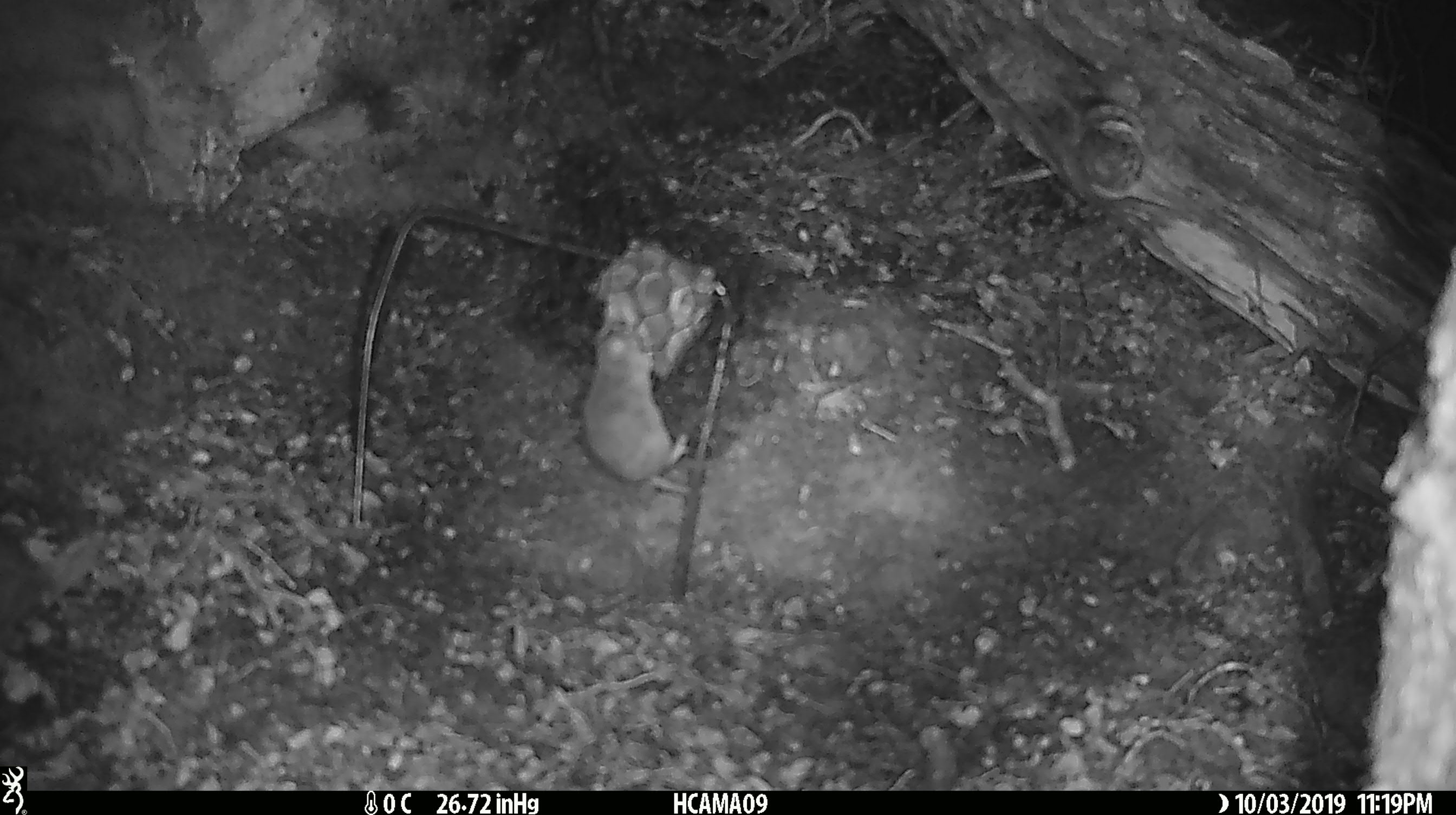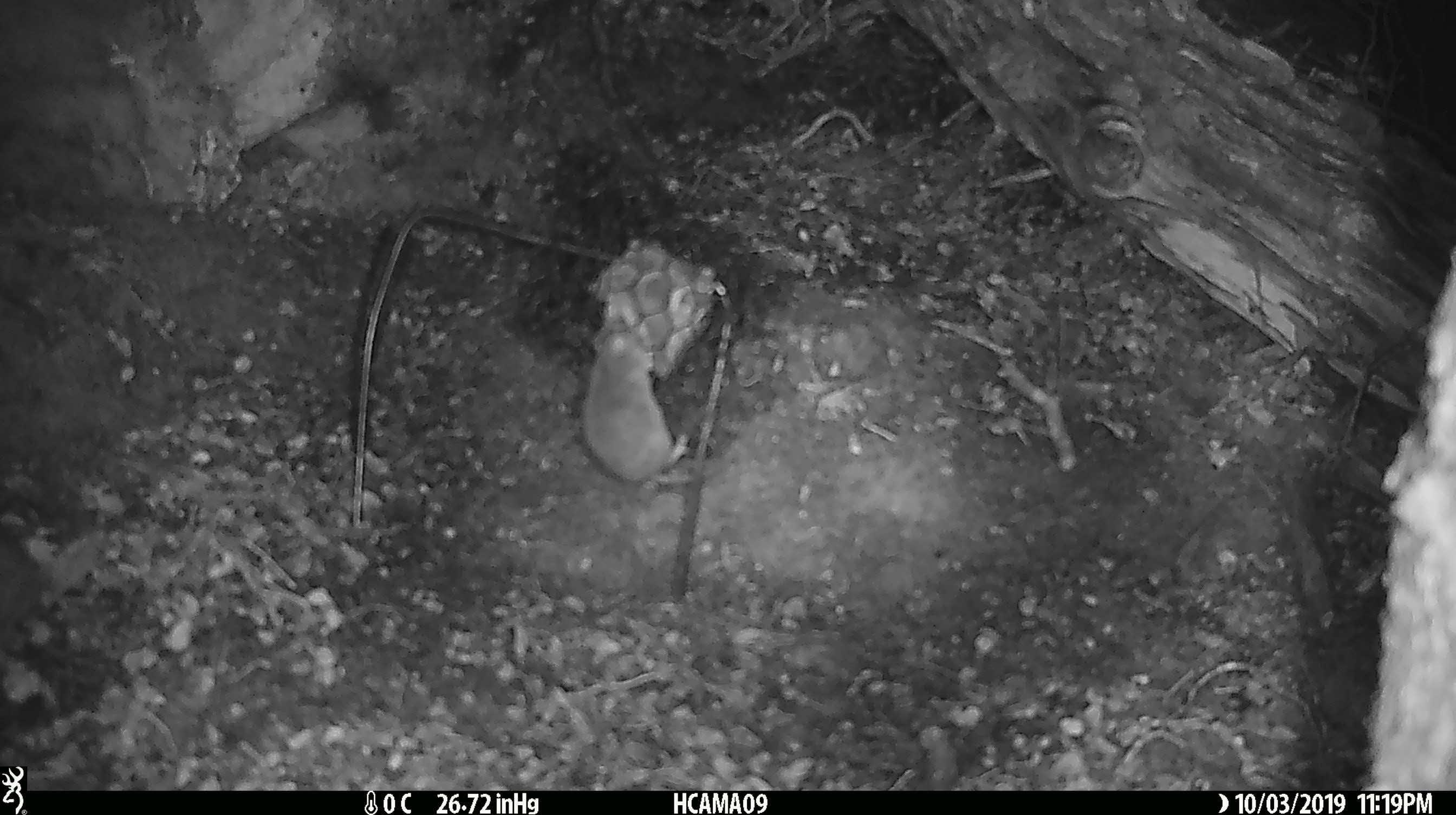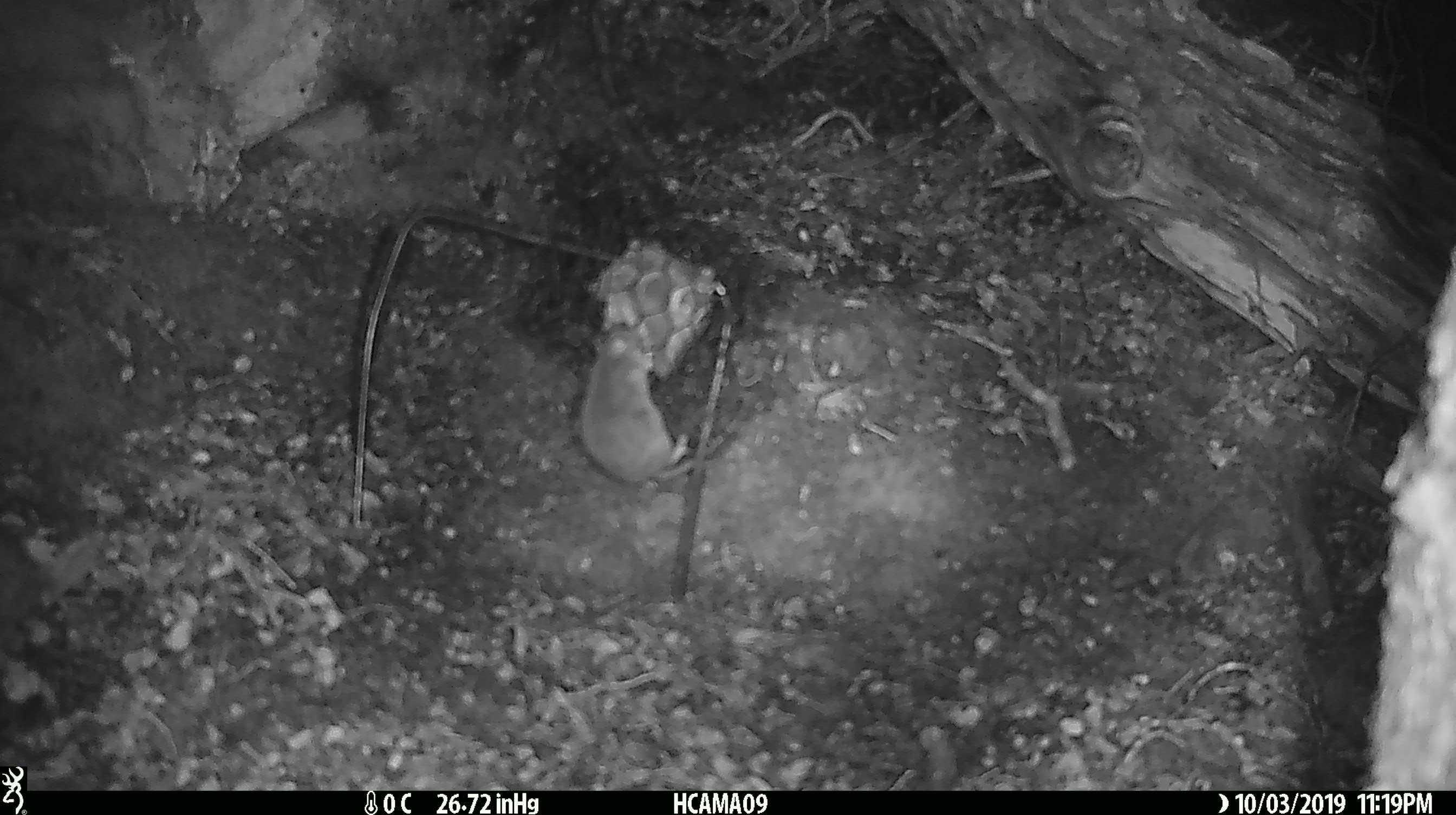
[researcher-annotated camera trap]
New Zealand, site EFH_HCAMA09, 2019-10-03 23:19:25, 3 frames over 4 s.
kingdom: Animalia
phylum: Chordata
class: Mammalia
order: Rodentia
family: Muridae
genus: Mus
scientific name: Mus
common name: mouse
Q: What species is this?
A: Mouse (Mus).